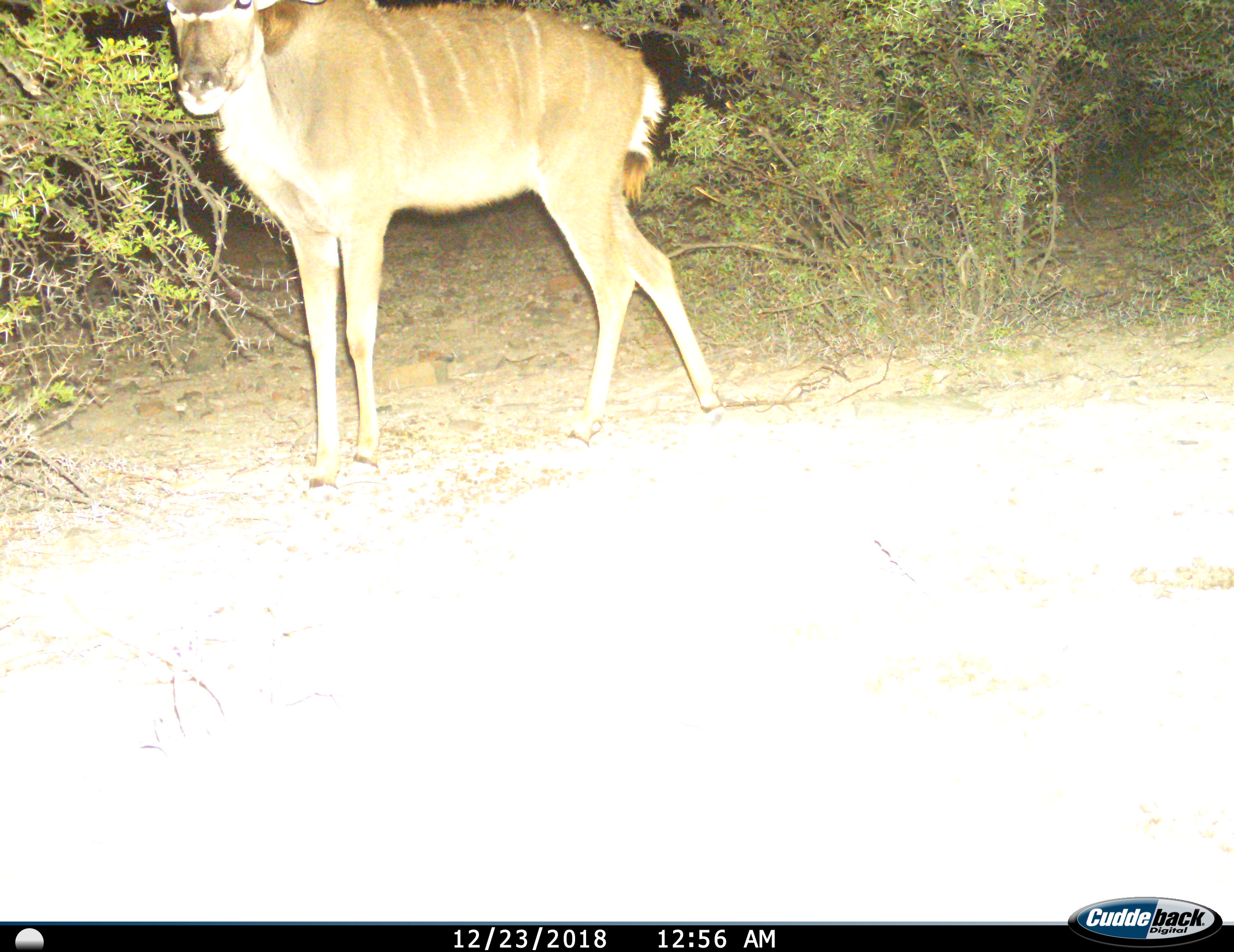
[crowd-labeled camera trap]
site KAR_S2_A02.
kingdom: Animalia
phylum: Chordata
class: Mammalia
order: Artiodactyla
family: Bovidae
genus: Tragelaphus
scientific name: Tragelaphus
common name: kudu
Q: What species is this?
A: Kudu (Tragelaphus).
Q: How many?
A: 1.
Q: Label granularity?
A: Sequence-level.